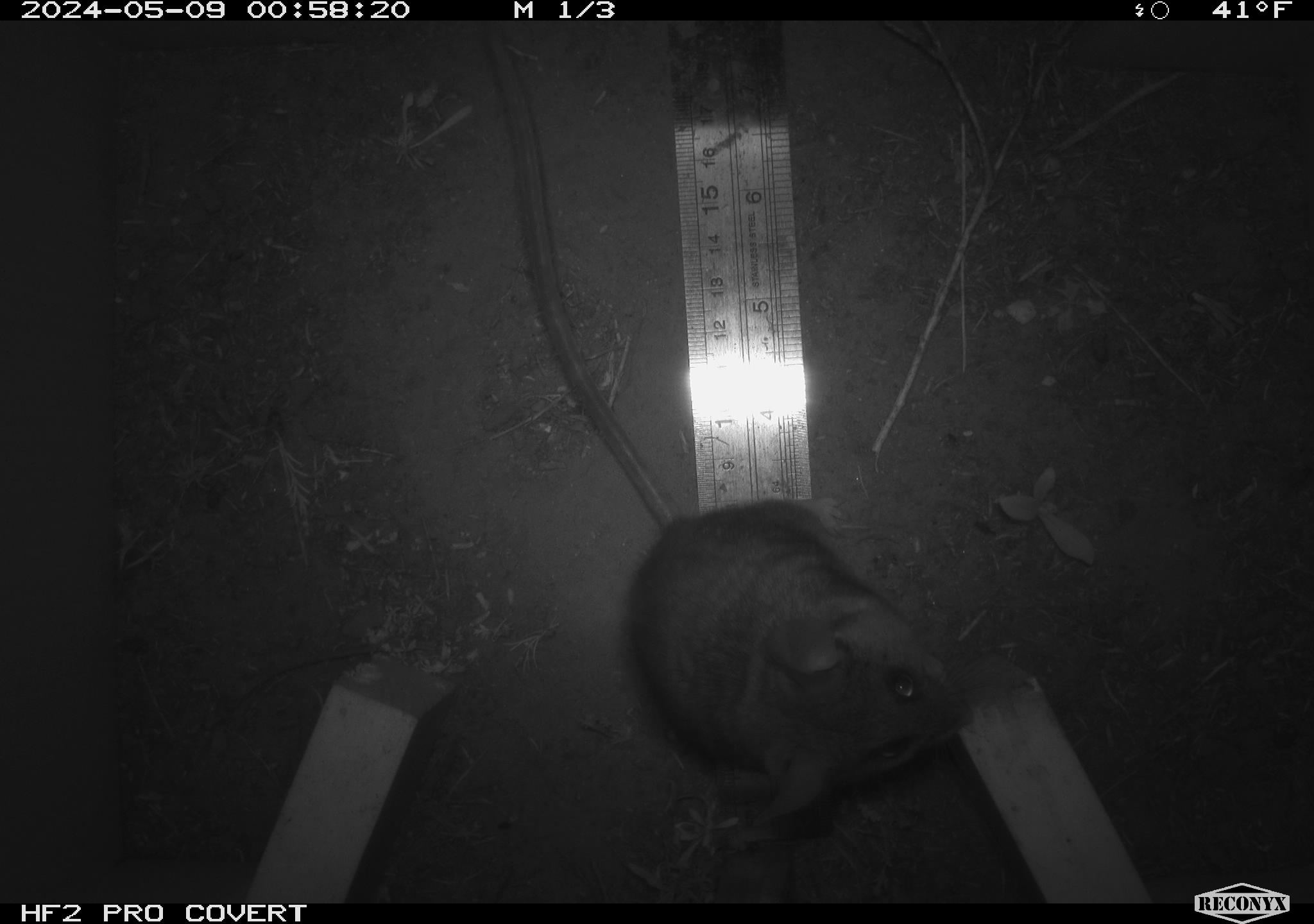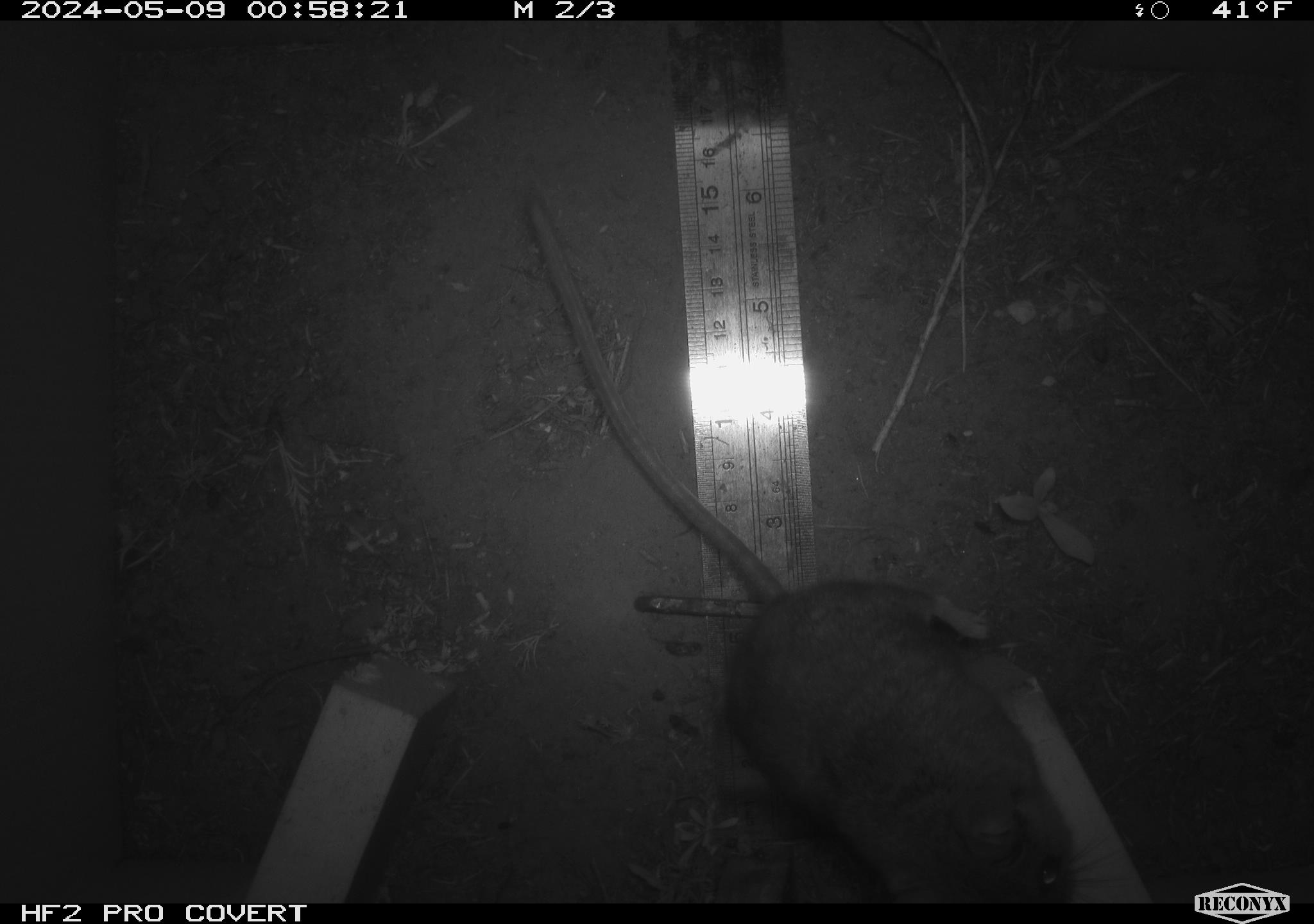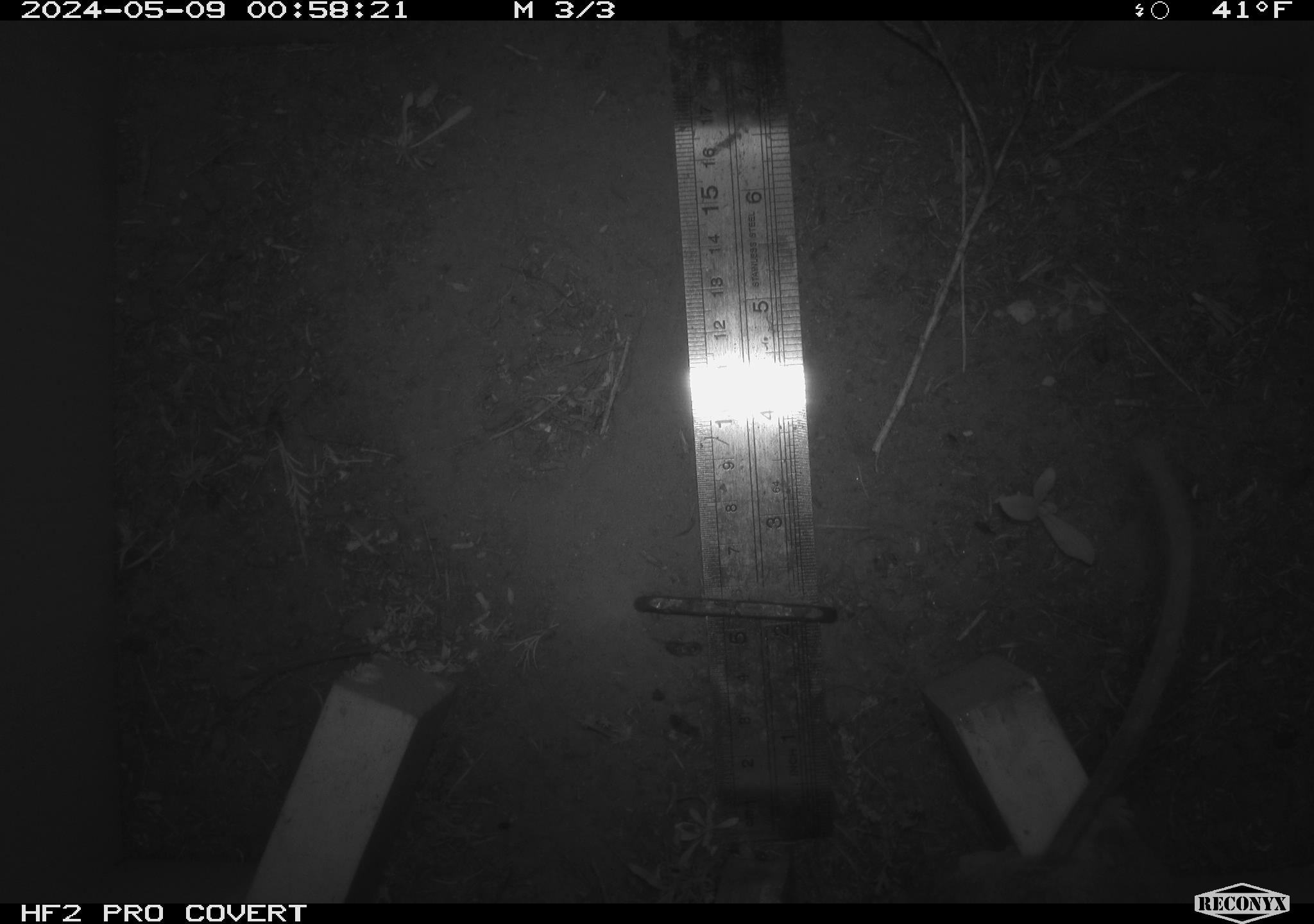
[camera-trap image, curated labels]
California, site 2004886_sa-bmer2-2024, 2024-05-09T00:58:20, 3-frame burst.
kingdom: Animalia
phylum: Chordata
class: Mammalia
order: Rodentia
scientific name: Rodentia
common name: woodrat or rat or mouse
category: woodrat or rat or mouse species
Woodrat or rat or mouse species (woodrat or rat or mouse) (Rodentia).